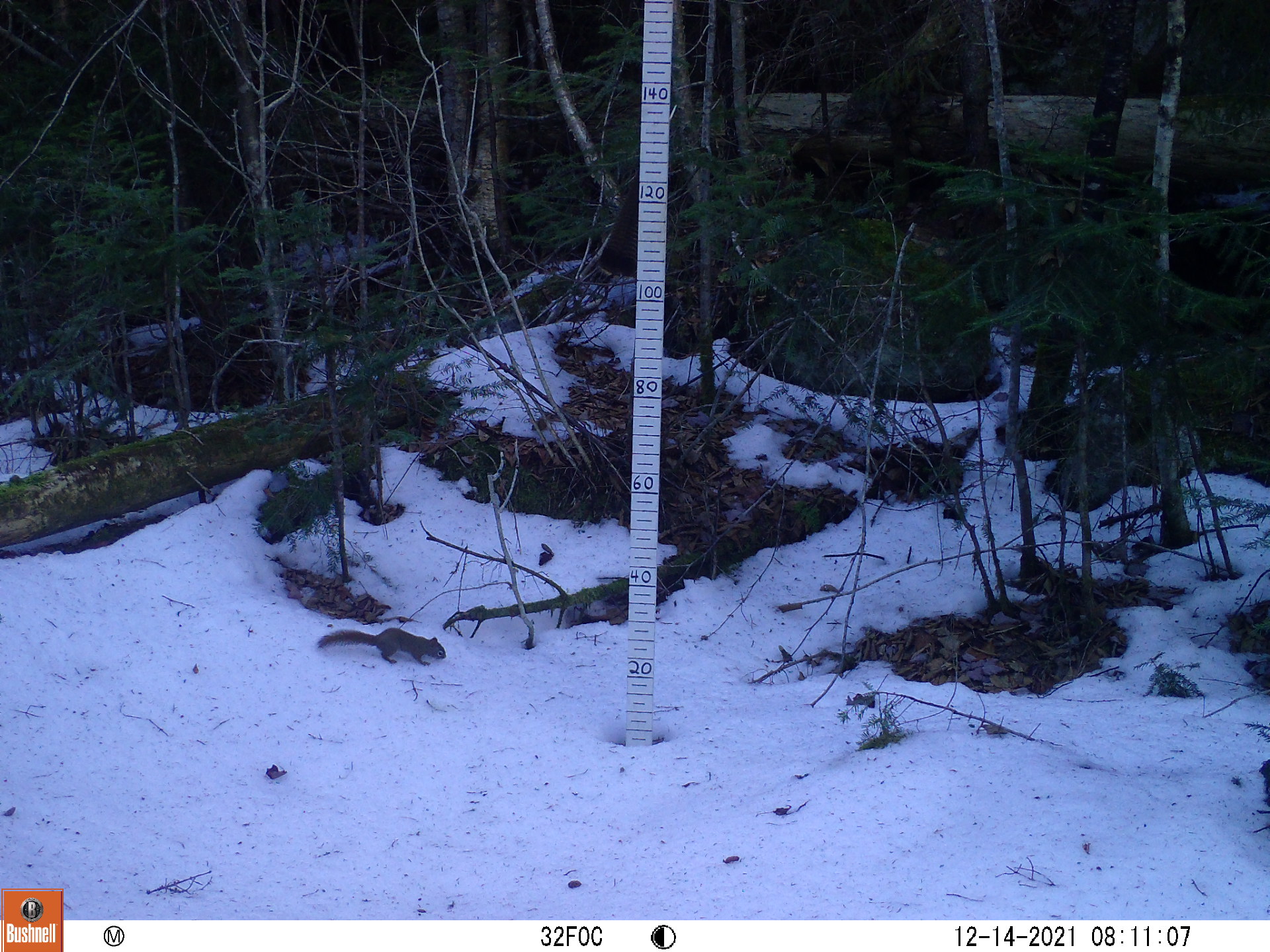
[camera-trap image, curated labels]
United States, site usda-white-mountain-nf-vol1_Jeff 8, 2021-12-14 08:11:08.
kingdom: Animalia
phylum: Chordata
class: Mammalia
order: Rodentia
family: Sciuridae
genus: Tamiasciurus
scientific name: Tamiasciurus hudsonicus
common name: red squirrel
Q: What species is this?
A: Red squirrel (Tamiasciurus hudsonicus).